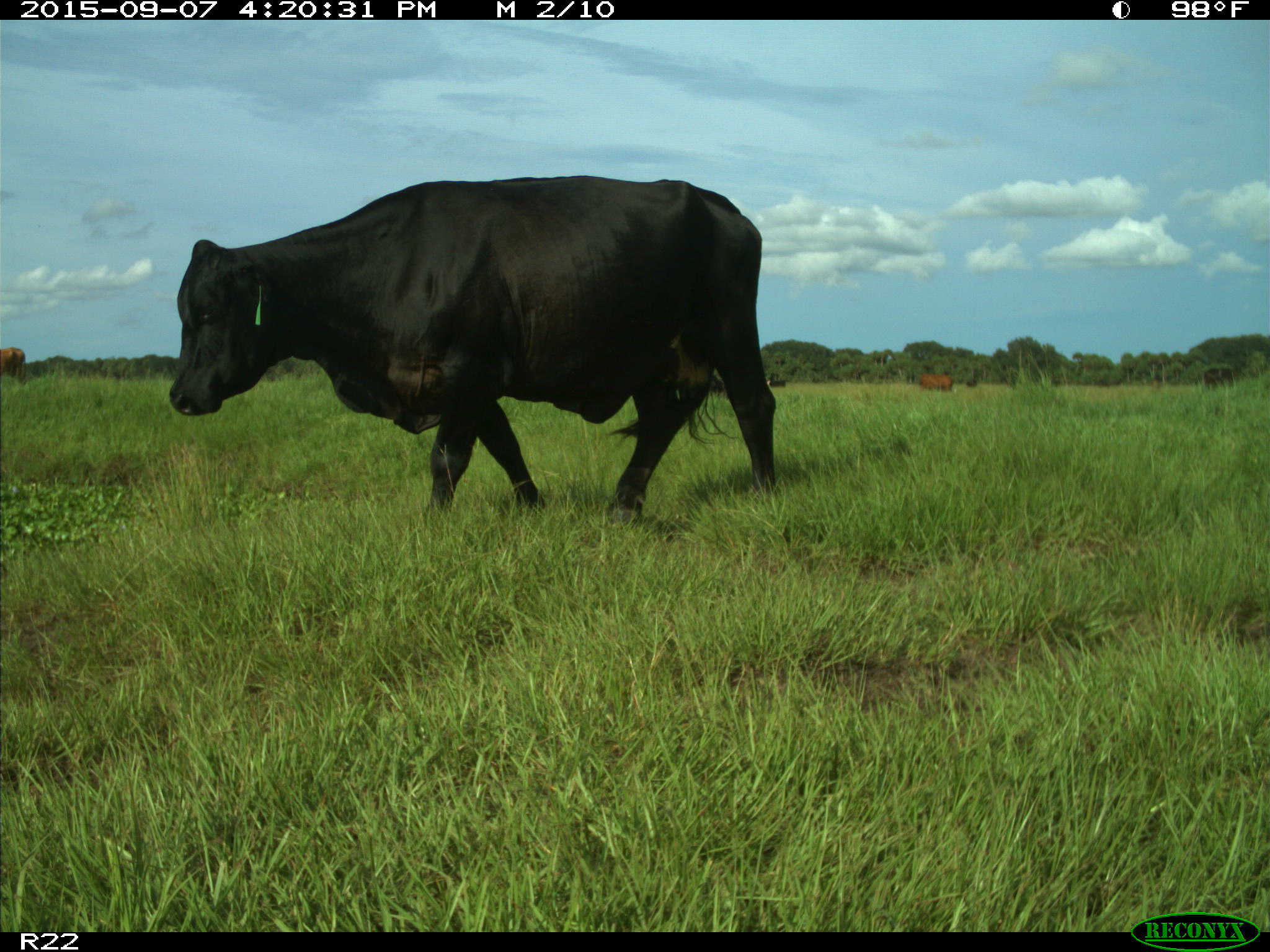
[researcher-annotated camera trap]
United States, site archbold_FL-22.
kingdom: Animalia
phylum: Chordata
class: Mammalia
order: Artiodactyla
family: Bovidae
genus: Bos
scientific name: Bos taurus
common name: domestic cow